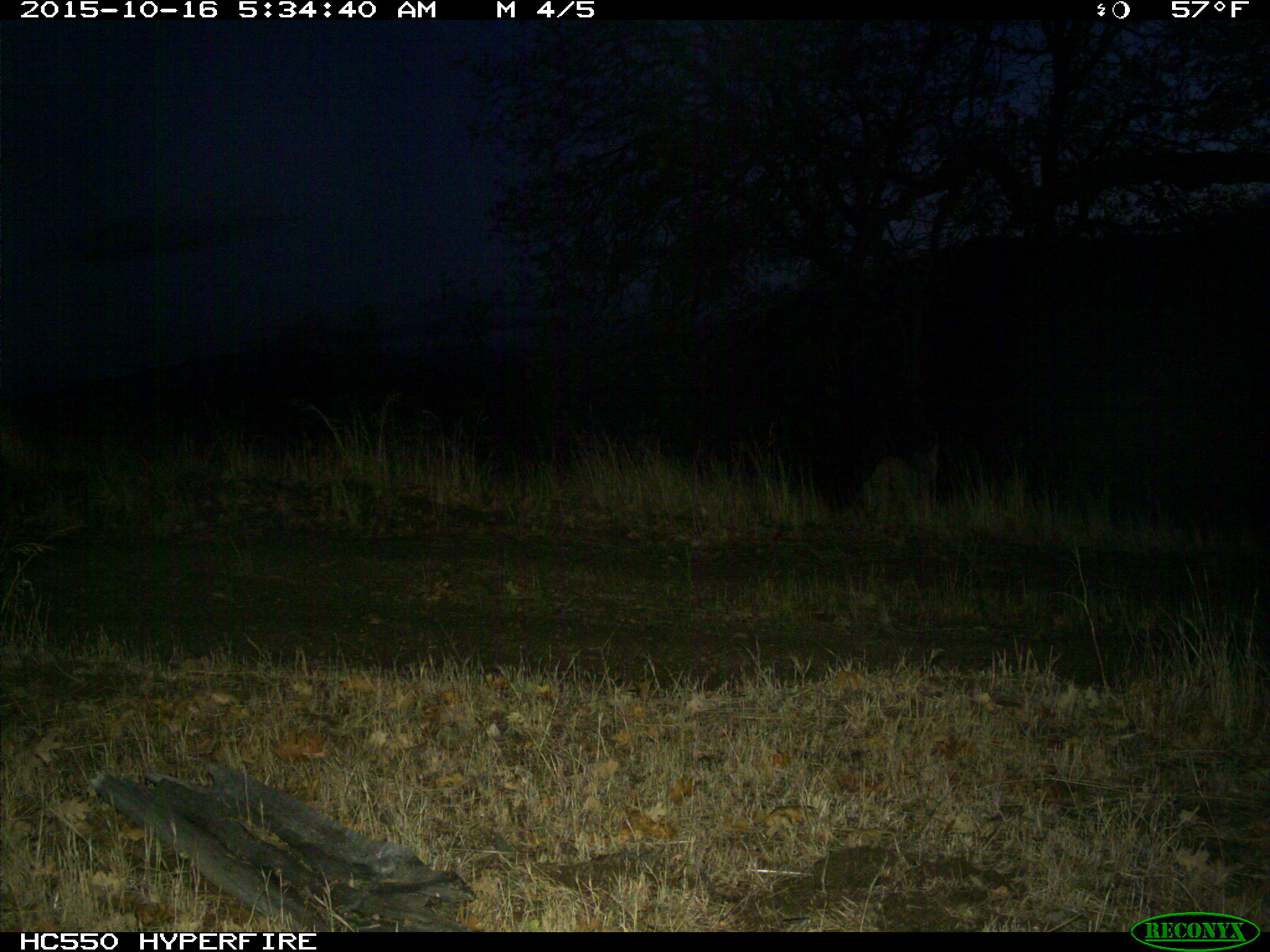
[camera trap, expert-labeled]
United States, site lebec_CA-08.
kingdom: Animalia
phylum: Chordata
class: Mammalia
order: Carnivora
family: Felidae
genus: Lynx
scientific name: Lynx rufus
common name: bobcat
Lynx rufus (bobcat).